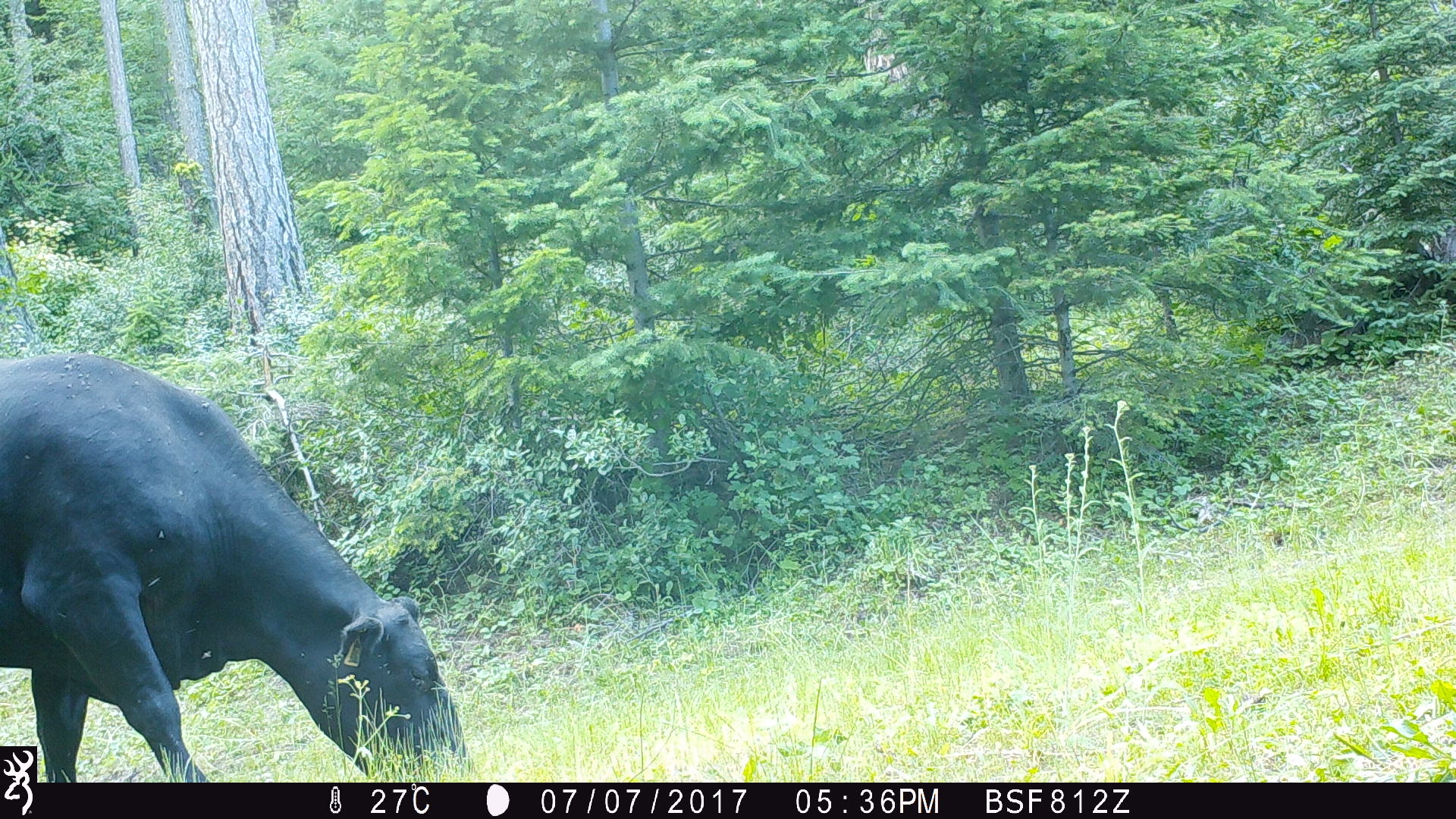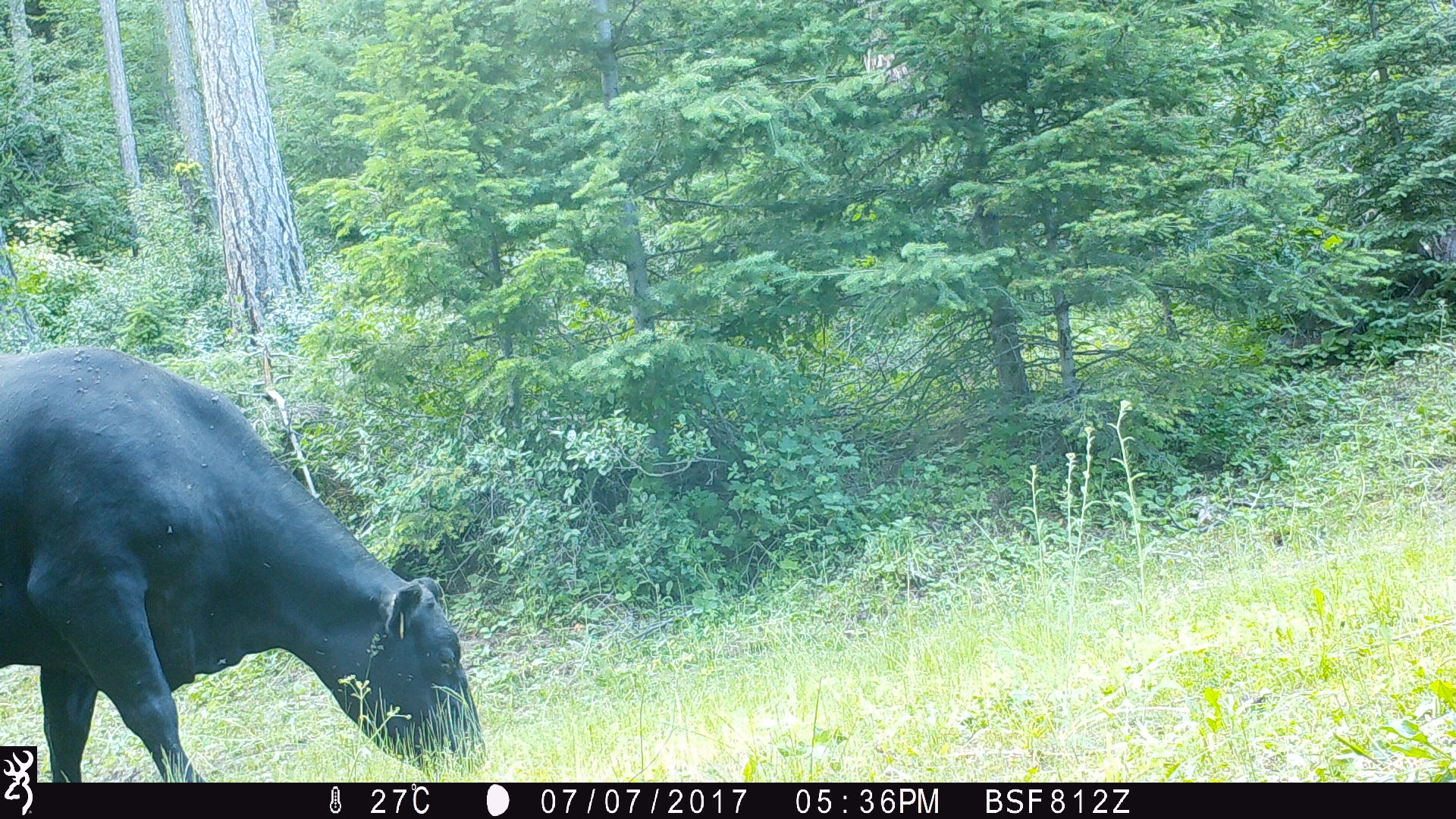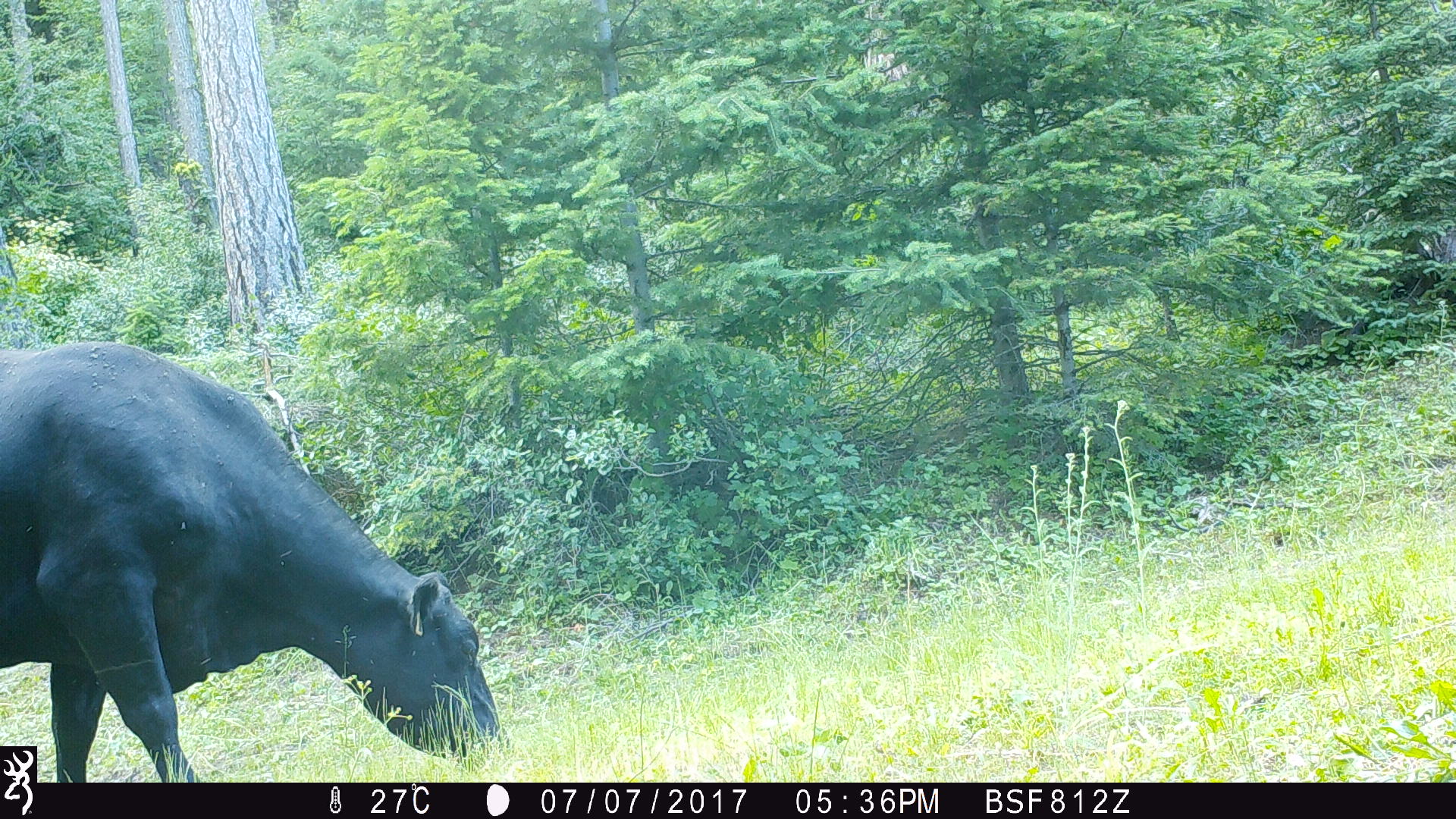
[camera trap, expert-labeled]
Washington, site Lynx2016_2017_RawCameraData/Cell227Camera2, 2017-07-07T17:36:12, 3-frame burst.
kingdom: Animalia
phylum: Chordata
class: Mammalia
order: Artiodactyla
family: Bovidae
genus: Bos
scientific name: Bos taurus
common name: domestic cattle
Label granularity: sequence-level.